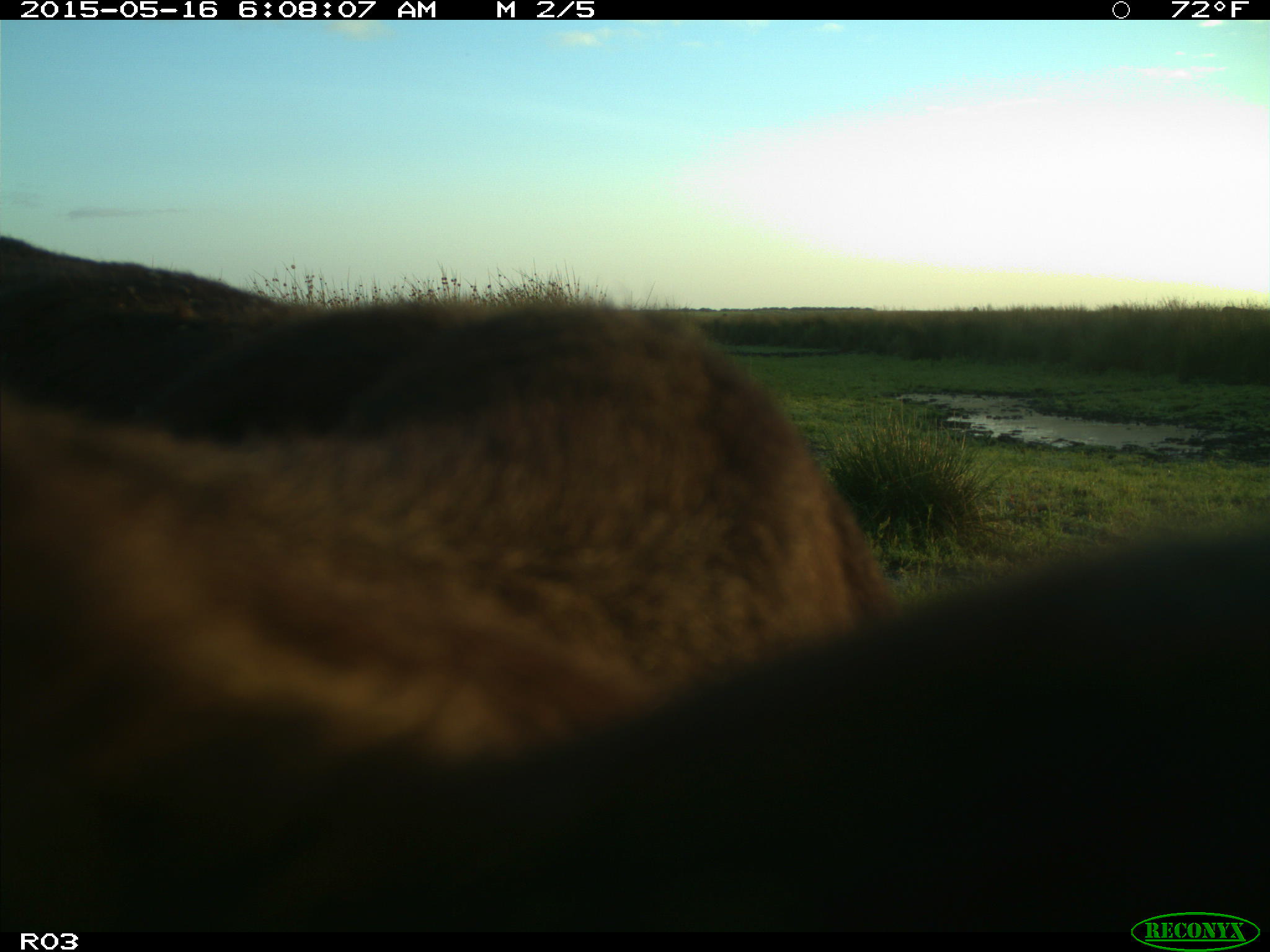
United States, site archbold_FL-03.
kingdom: Animalia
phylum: Chordata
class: Mammalia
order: Artiodactyla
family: Bovidae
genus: Bos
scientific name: Bos taurus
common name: domestic cow